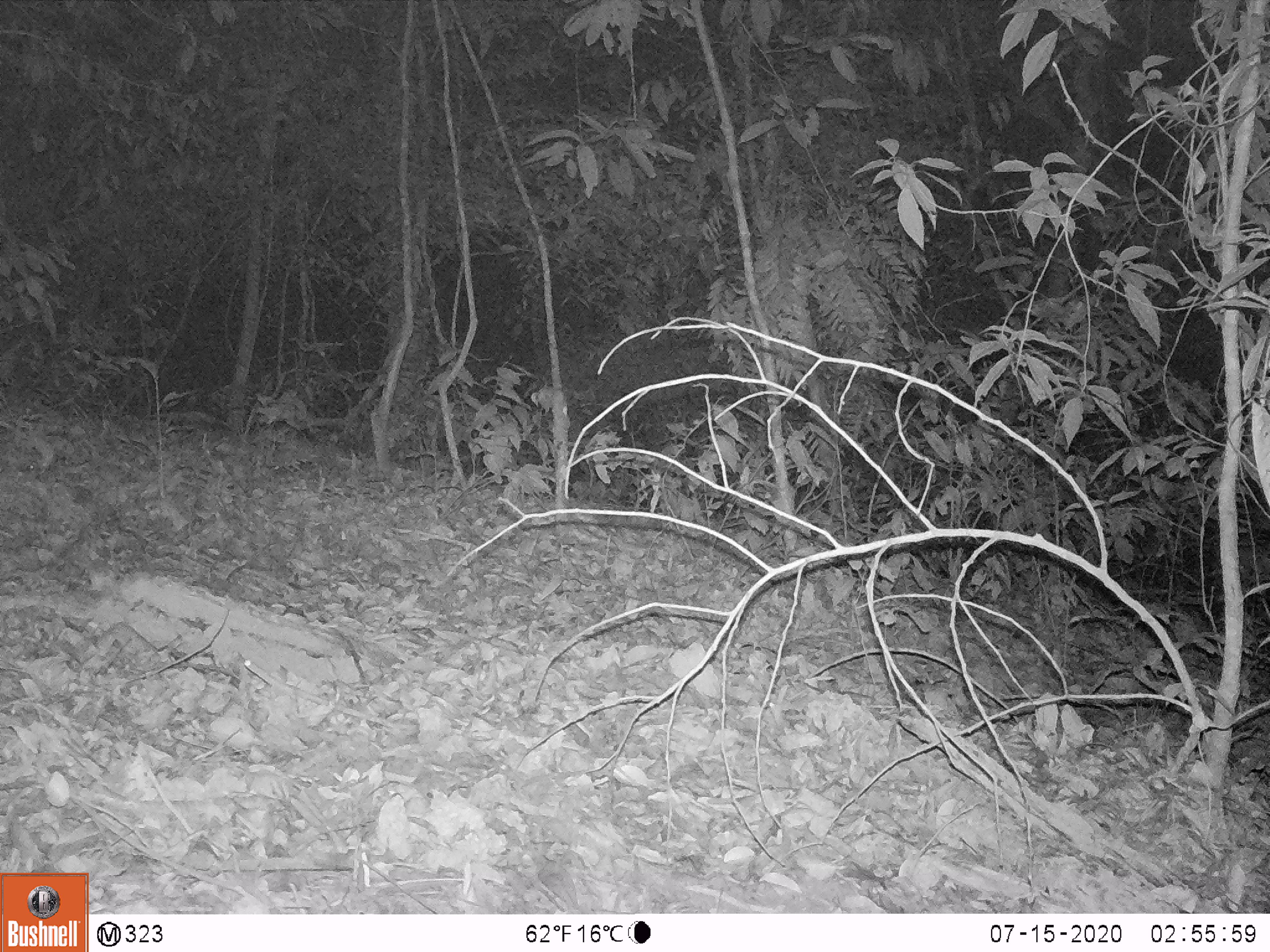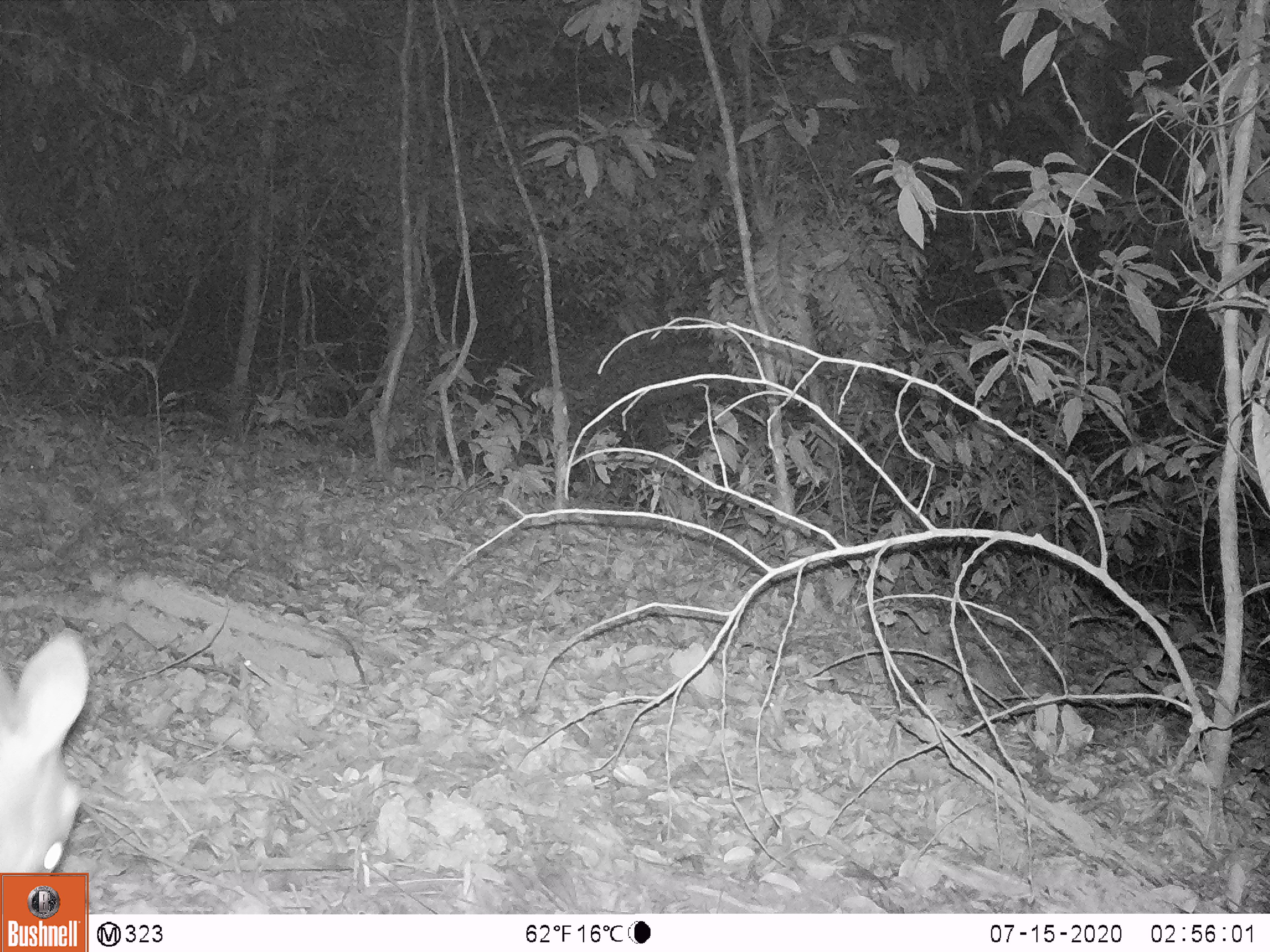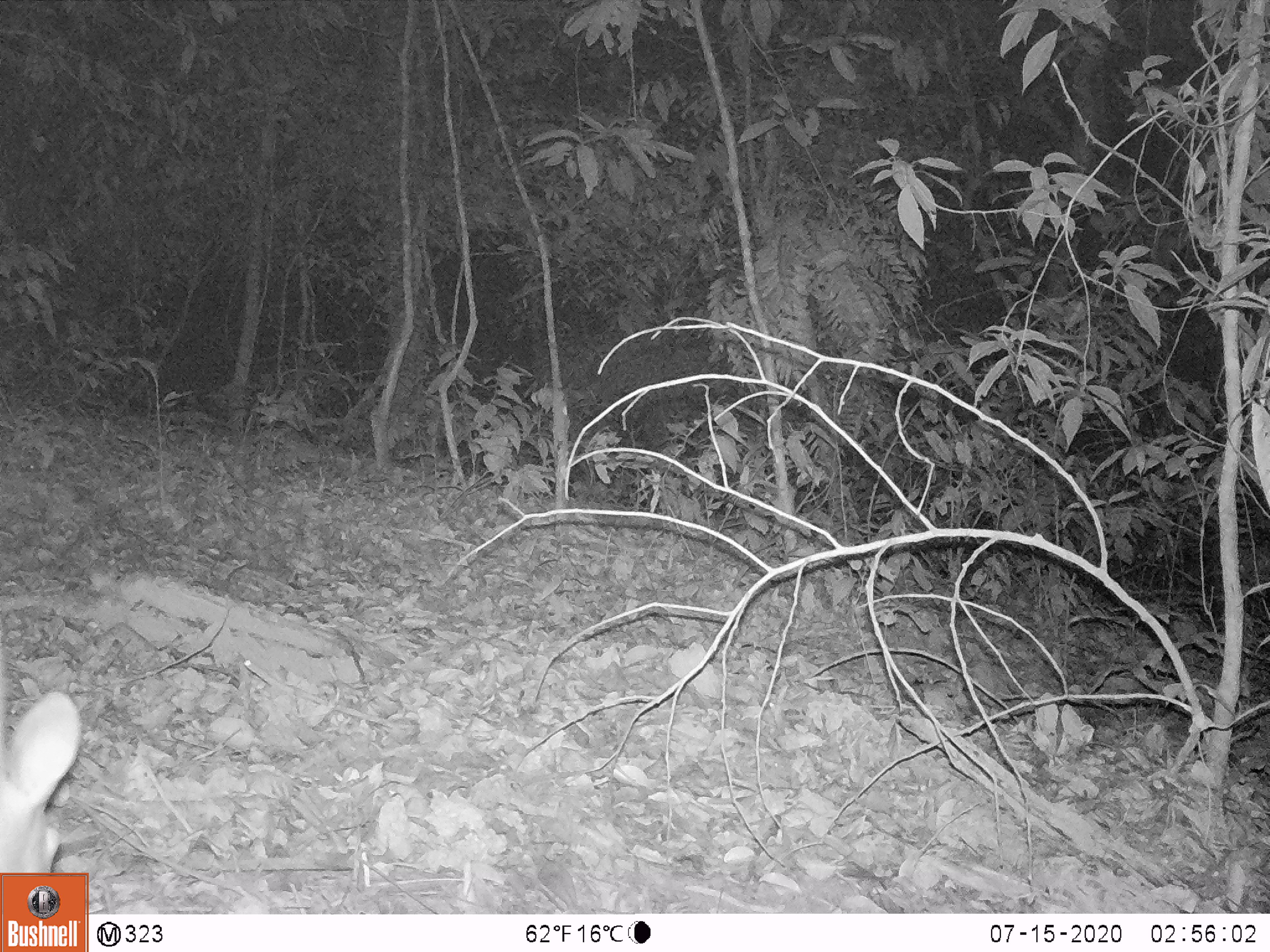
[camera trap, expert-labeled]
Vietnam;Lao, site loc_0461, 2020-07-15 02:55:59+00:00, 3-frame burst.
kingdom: Animalia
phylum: Chordata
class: Mammalia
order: Artiodactyla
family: Cervidae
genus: Muntiacus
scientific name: Muntiacus vuquangensis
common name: large-antlered muntjac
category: large antlered muntjac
Large antlered muntjac (large-antlered muntjac) (Muntiacus vuquangensis). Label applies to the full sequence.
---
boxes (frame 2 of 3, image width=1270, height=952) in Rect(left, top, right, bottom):
large antlered muntjac: Rect(0, 614, 90, 908)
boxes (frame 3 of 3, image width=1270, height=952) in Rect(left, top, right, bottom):
large antlered muntjac: Rect(0, 685, 86, 915)